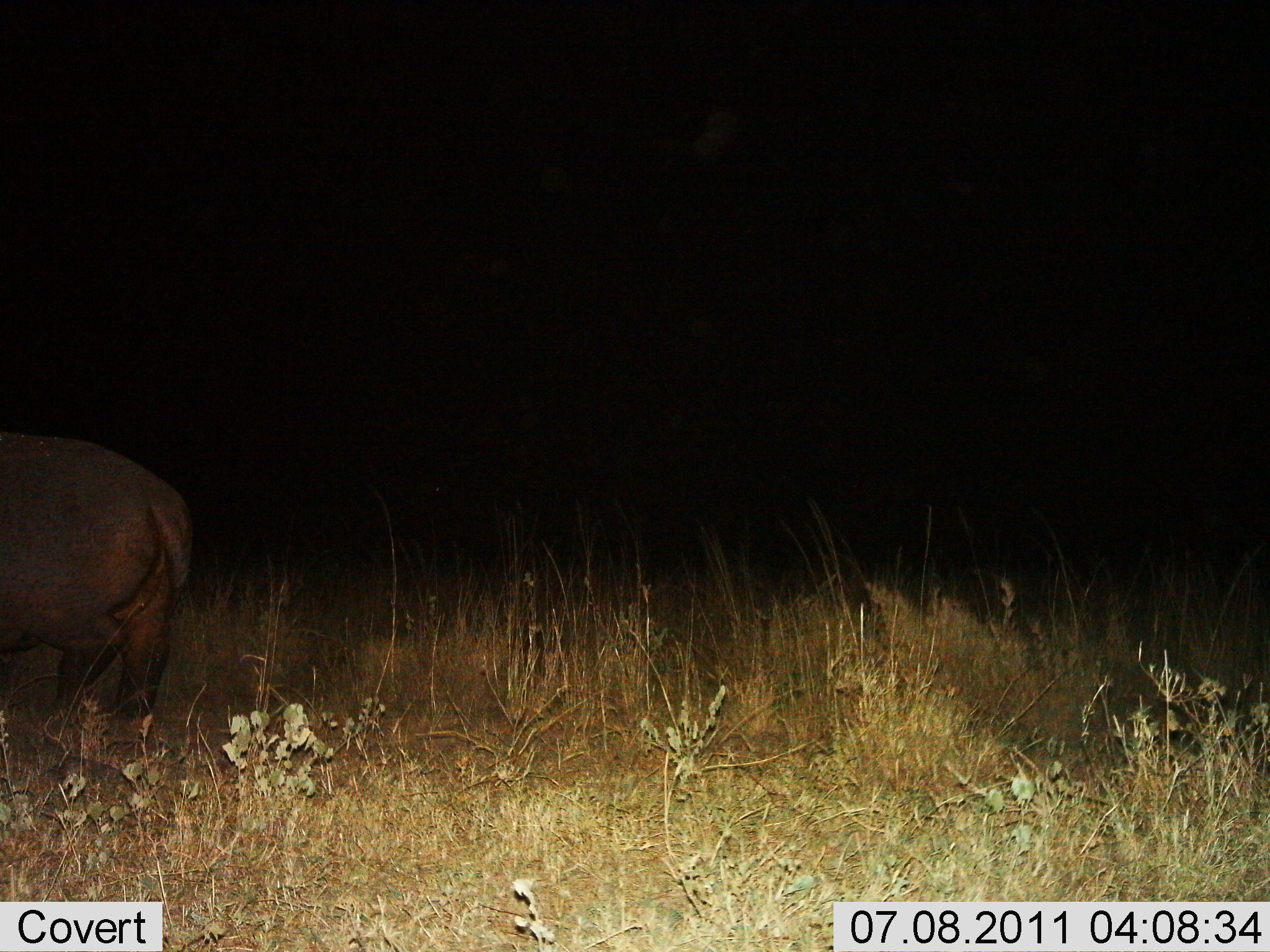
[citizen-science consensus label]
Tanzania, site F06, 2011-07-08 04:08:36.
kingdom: Animalia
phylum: Chordata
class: Mammalia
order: Artiodactyla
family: Hippopotamidae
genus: Hippopotamus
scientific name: Hippopotamus amphibius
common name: hippopotamus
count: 1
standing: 54%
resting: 0%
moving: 54%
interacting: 0%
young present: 0%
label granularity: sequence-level